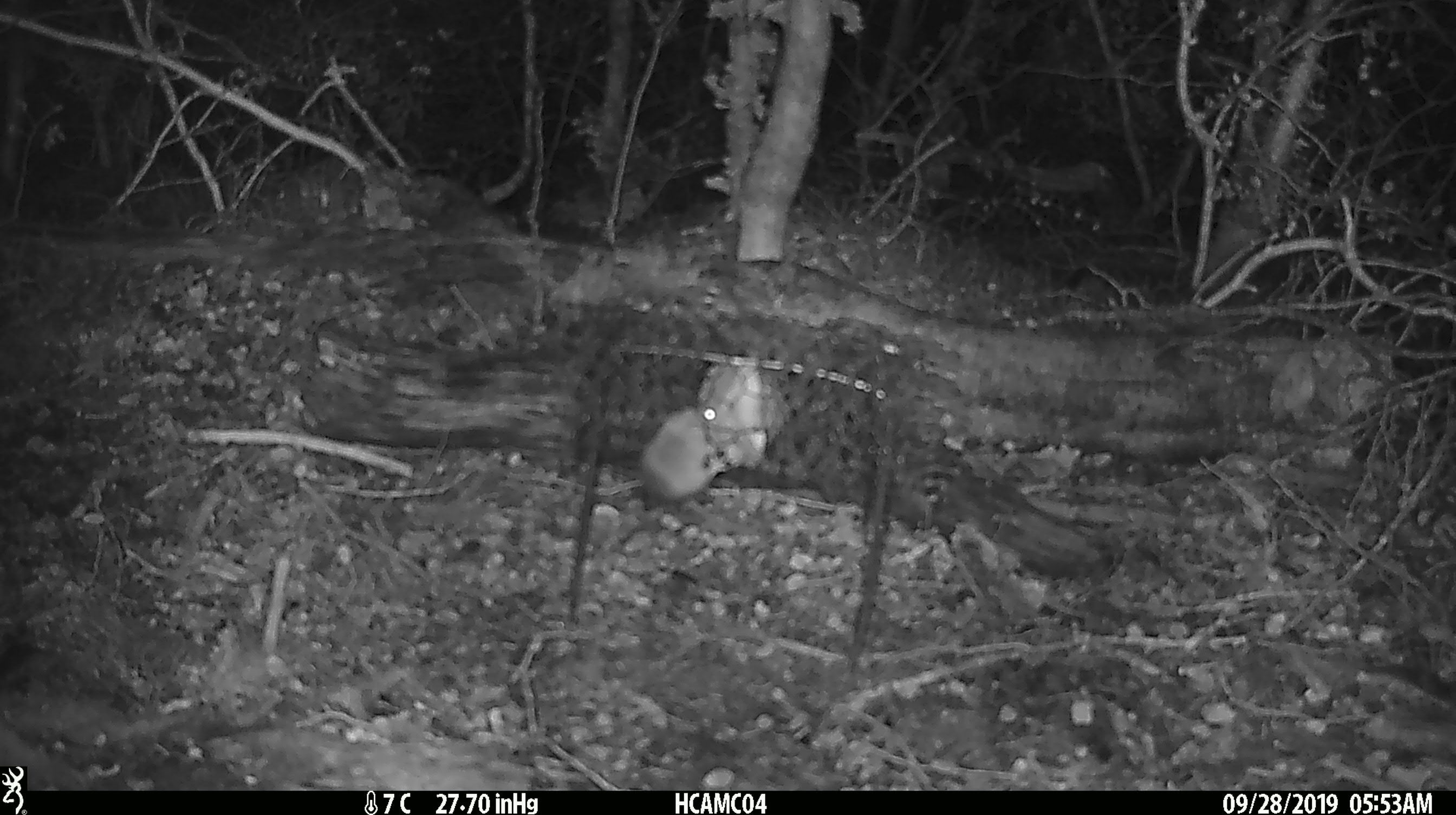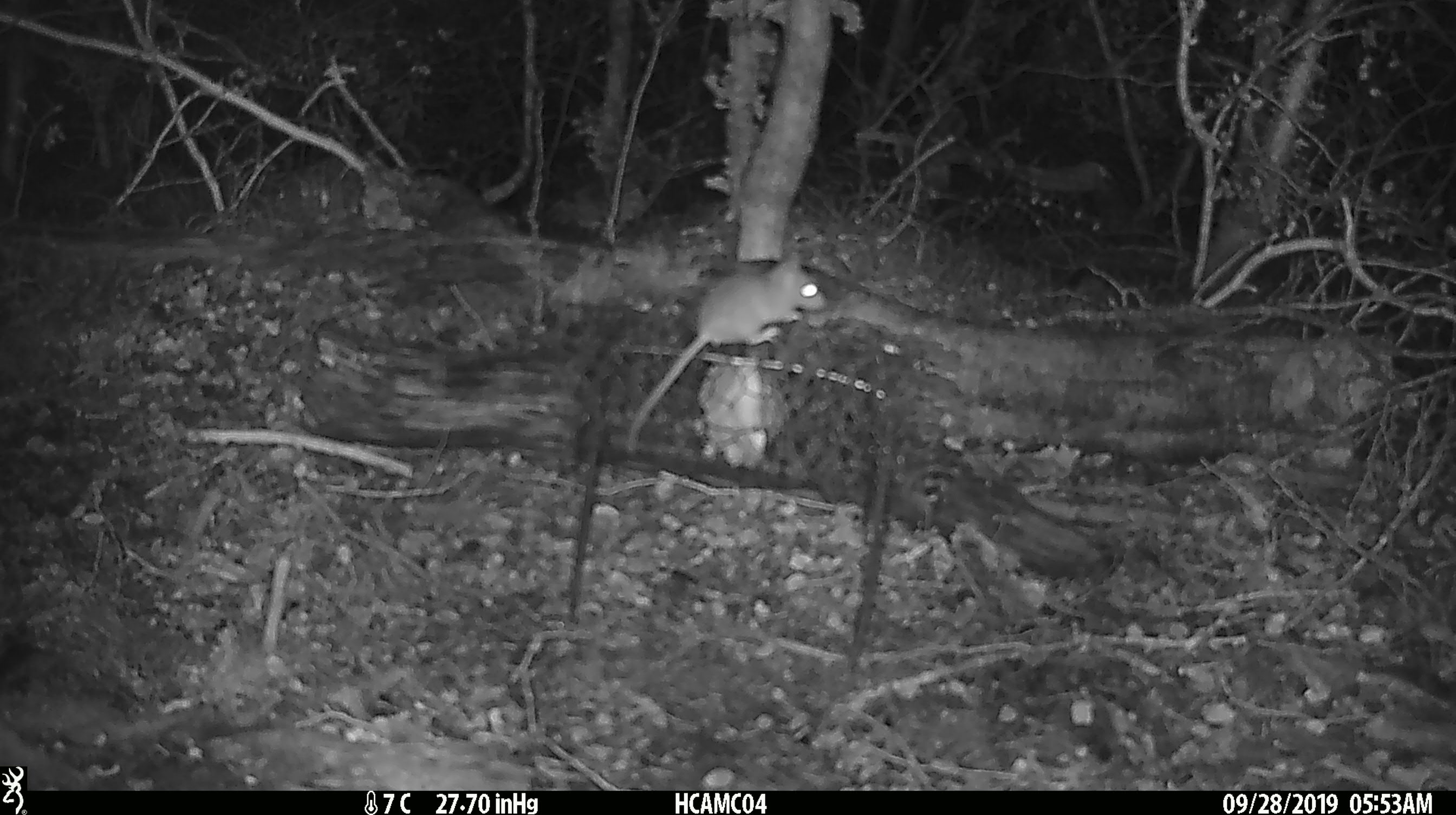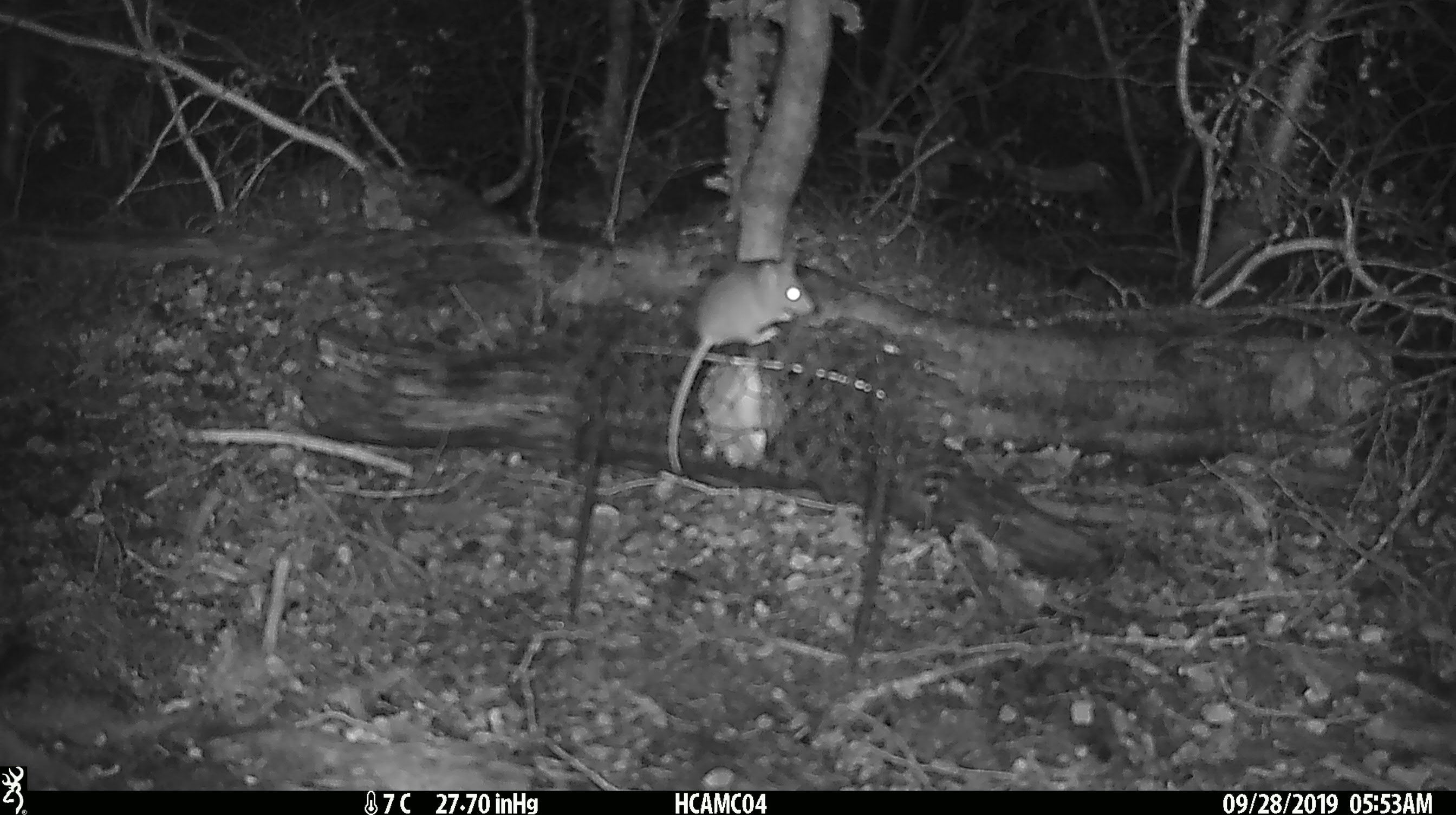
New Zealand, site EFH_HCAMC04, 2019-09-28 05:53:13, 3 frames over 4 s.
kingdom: Animalia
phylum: Chordata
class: Mammalia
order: Rodentia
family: Muridae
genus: Mus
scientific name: Mus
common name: mouse